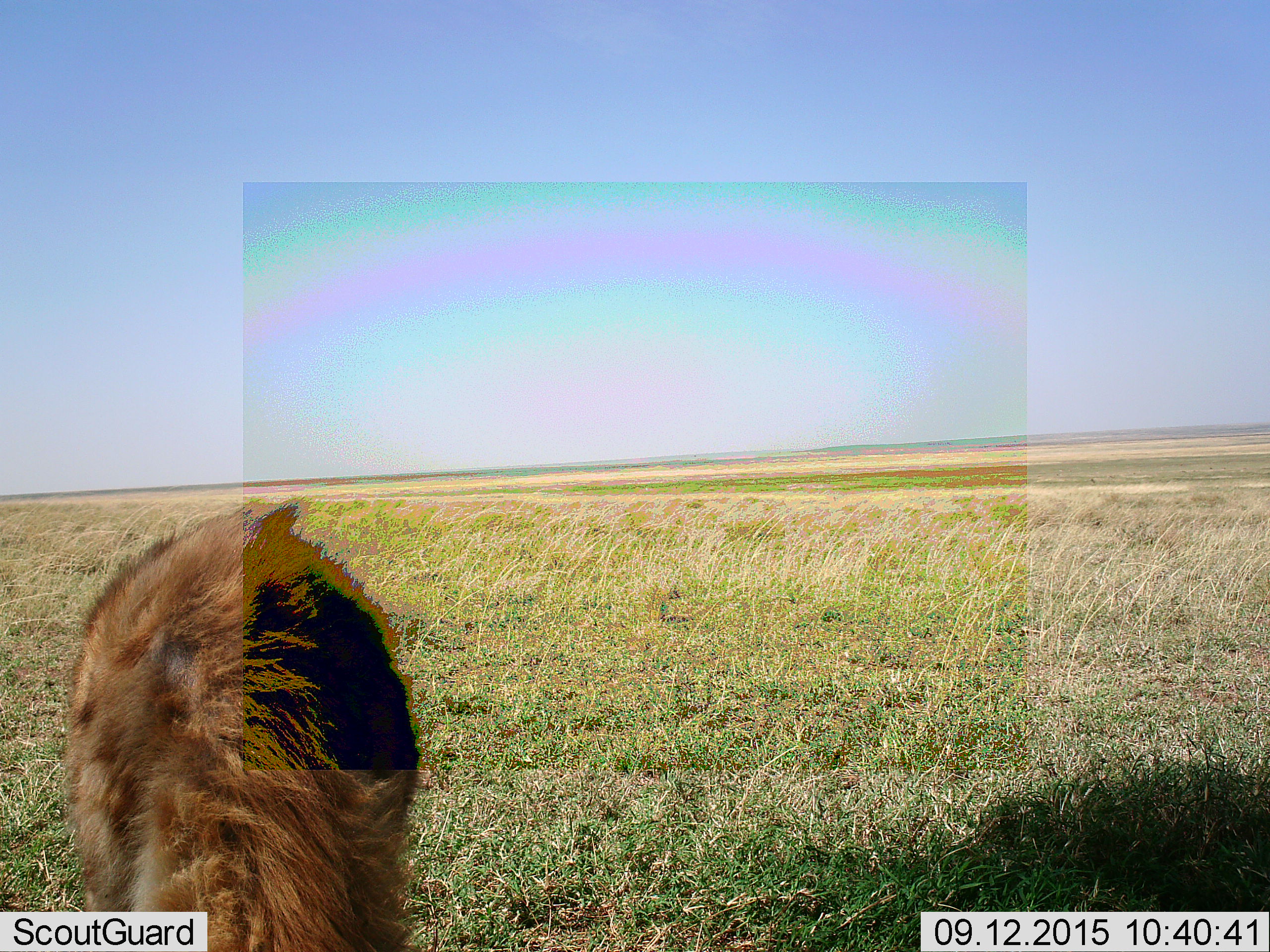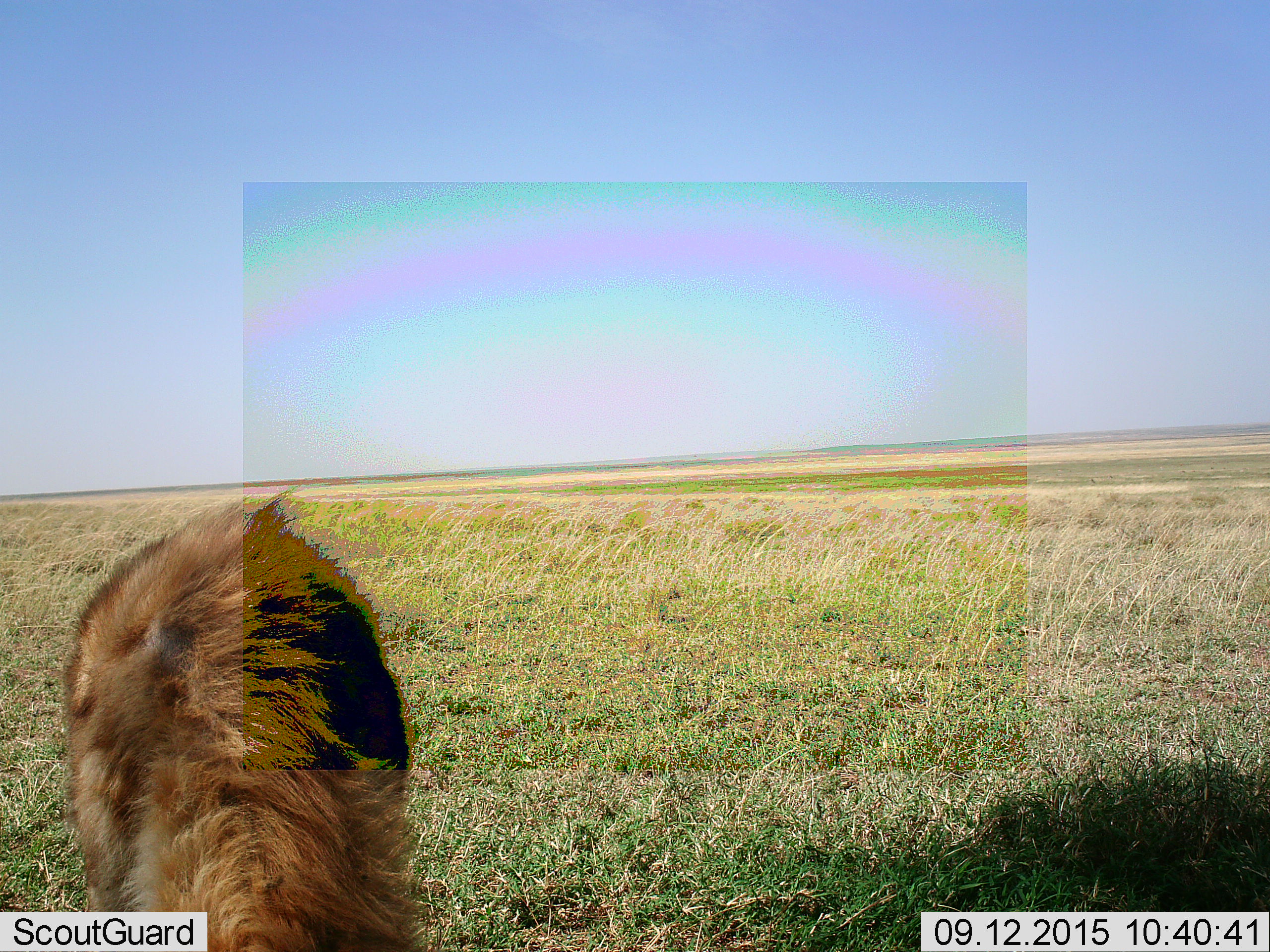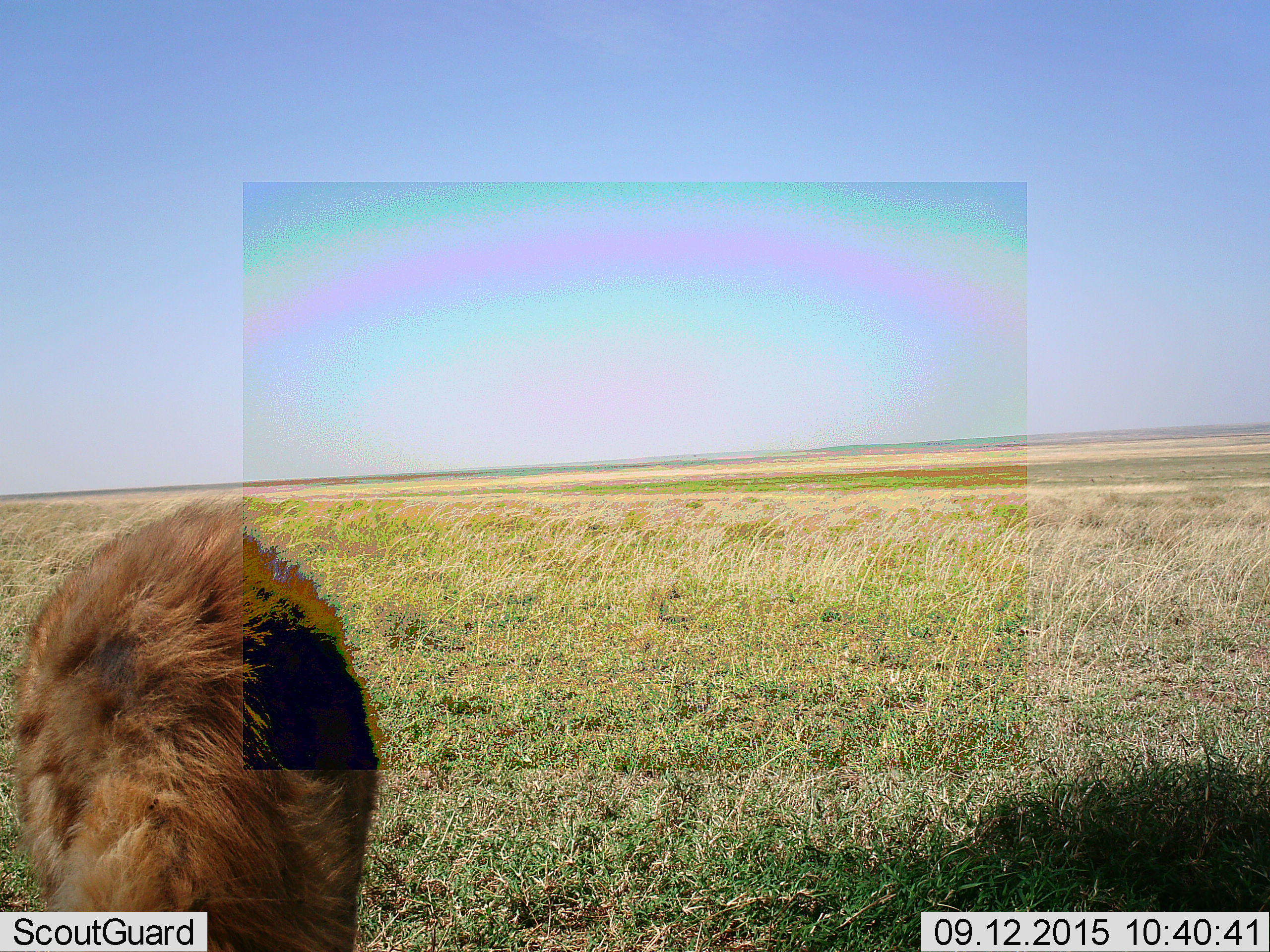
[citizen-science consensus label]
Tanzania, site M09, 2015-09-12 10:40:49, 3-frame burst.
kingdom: Animalia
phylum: Chordata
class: Mammalia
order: Carnivora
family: Hyaenidae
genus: Crocuta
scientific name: Crocuta crocuta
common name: spotted hyena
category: hyenaspotted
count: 1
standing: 50%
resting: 17%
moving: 0%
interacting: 0%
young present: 0%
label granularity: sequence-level